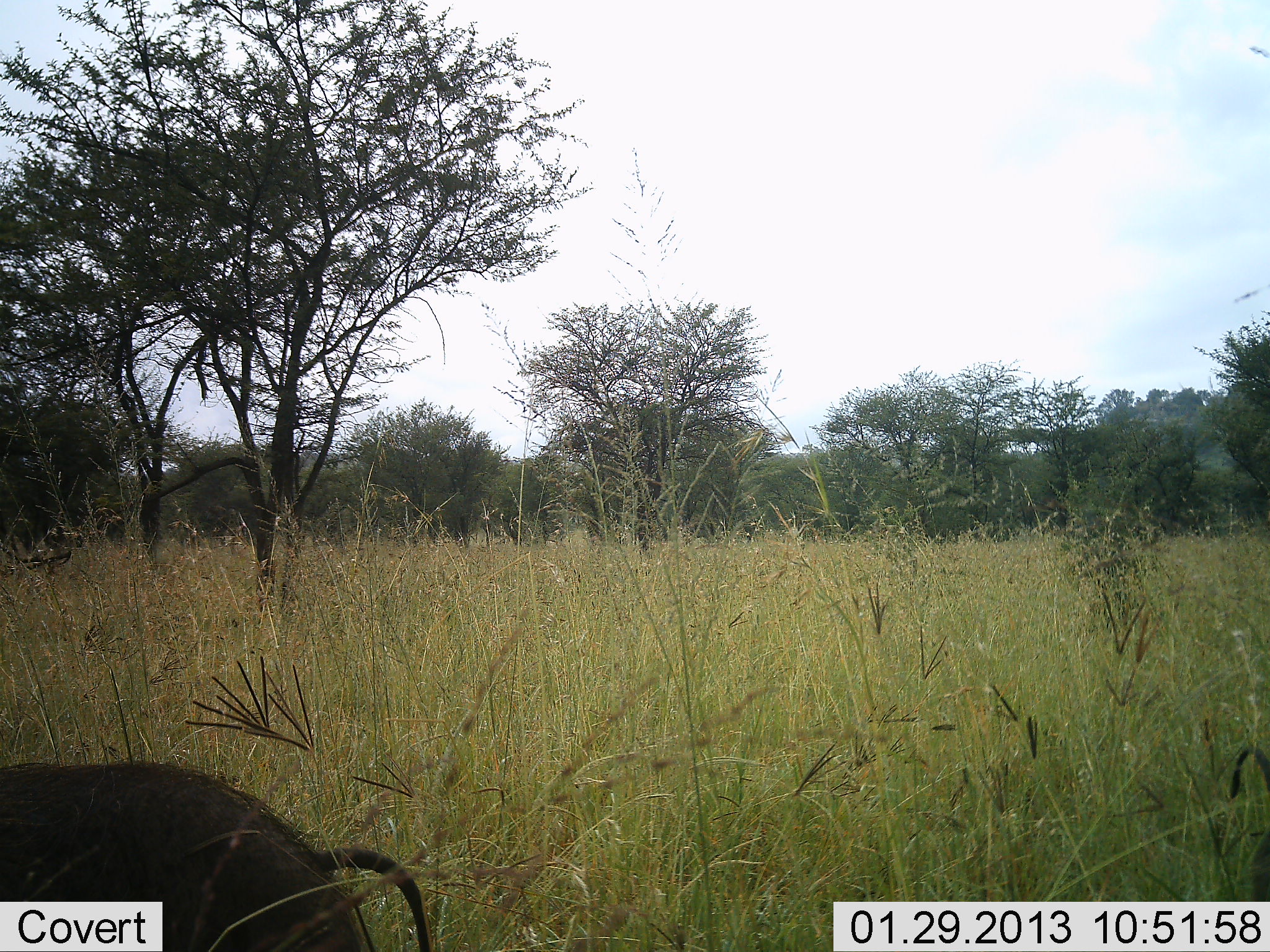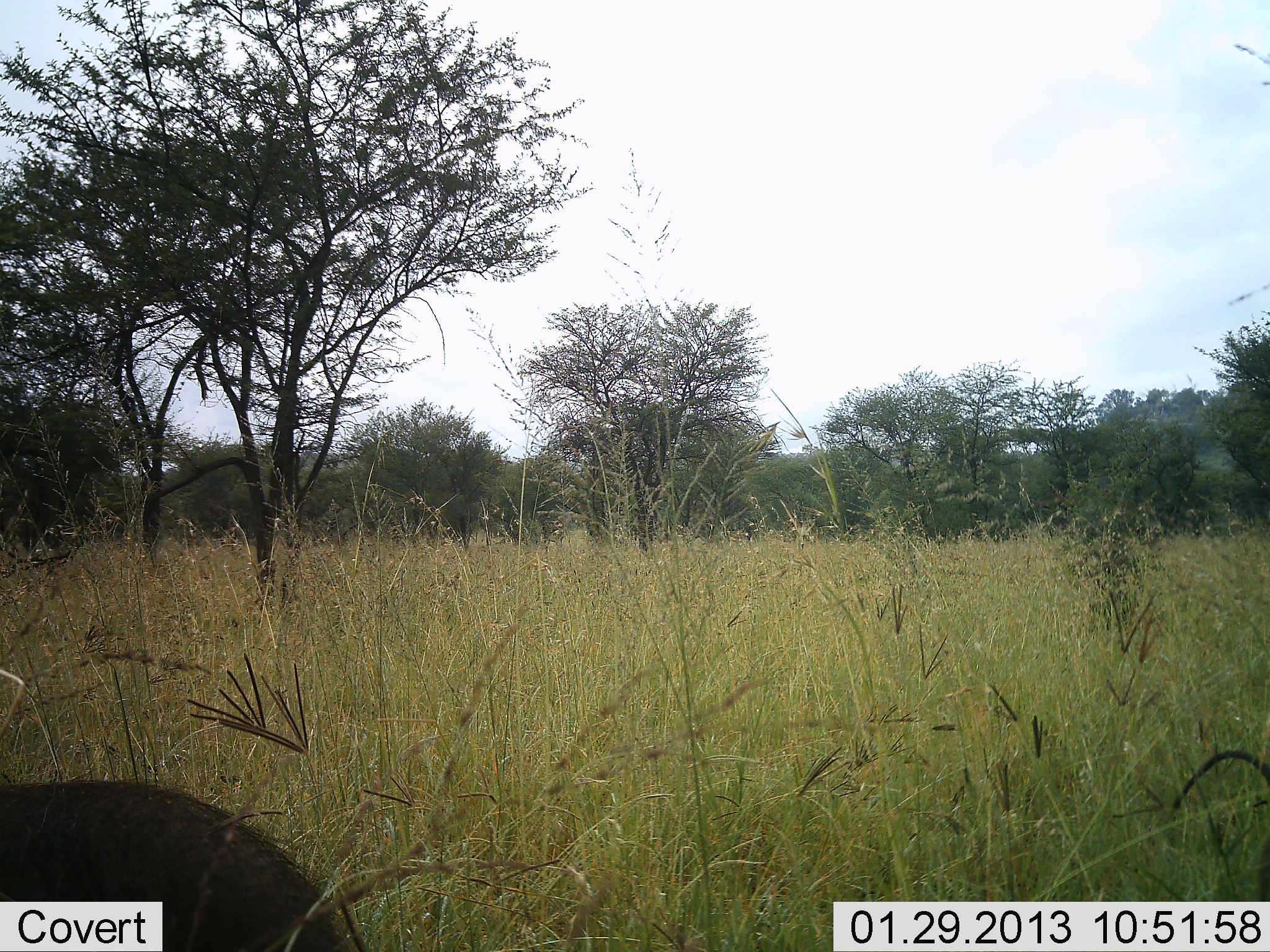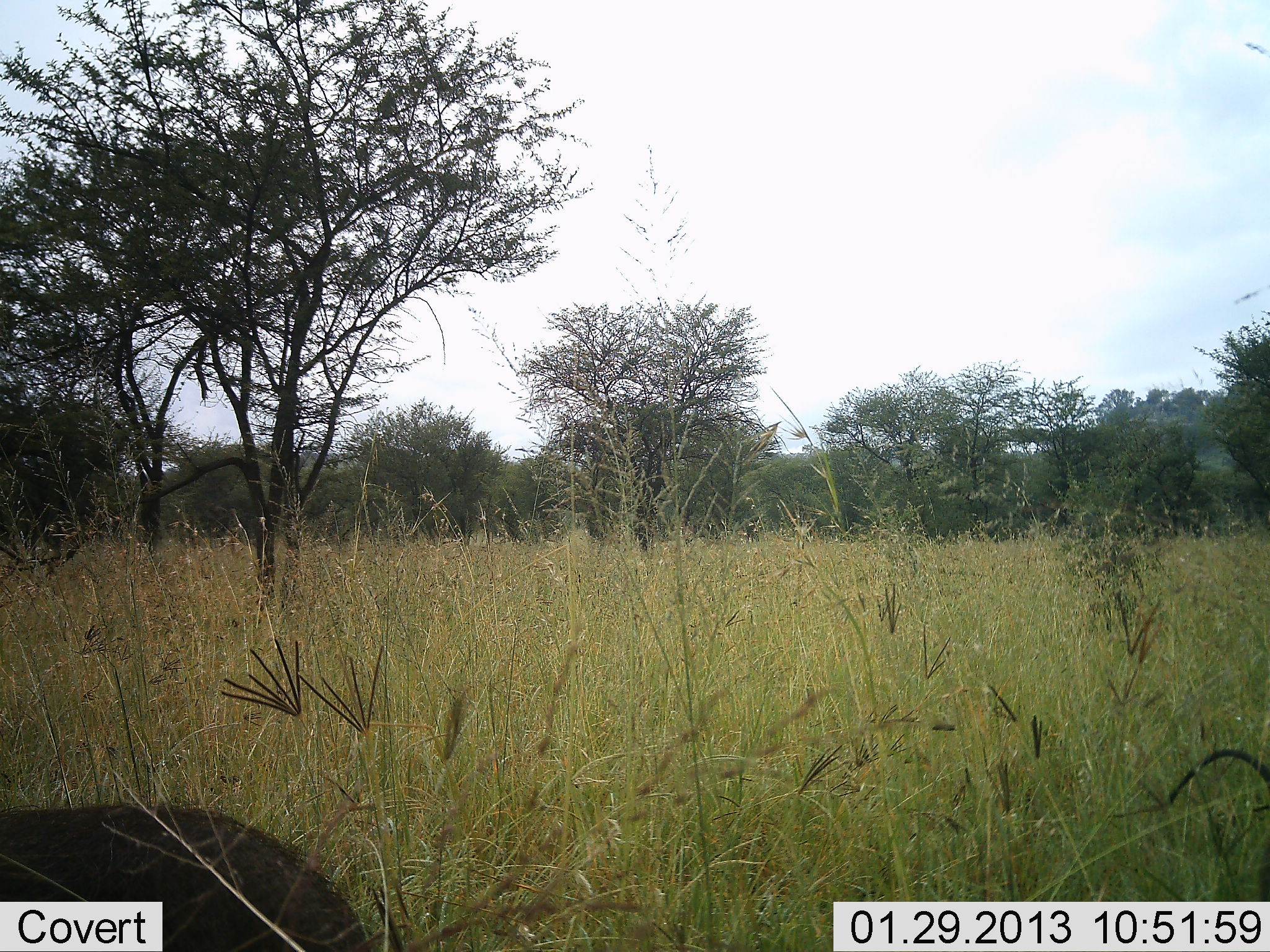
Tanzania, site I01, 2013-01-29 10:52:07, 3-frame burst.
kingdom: Animalia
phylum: Chordata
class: Mammalia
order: Artiodactyla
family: Suidae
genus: Phacochoerus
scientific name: Phacochoerus africanus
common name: warthog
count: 1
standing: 35%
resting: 5%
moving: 50%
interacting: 0%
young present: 0%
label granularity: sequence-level